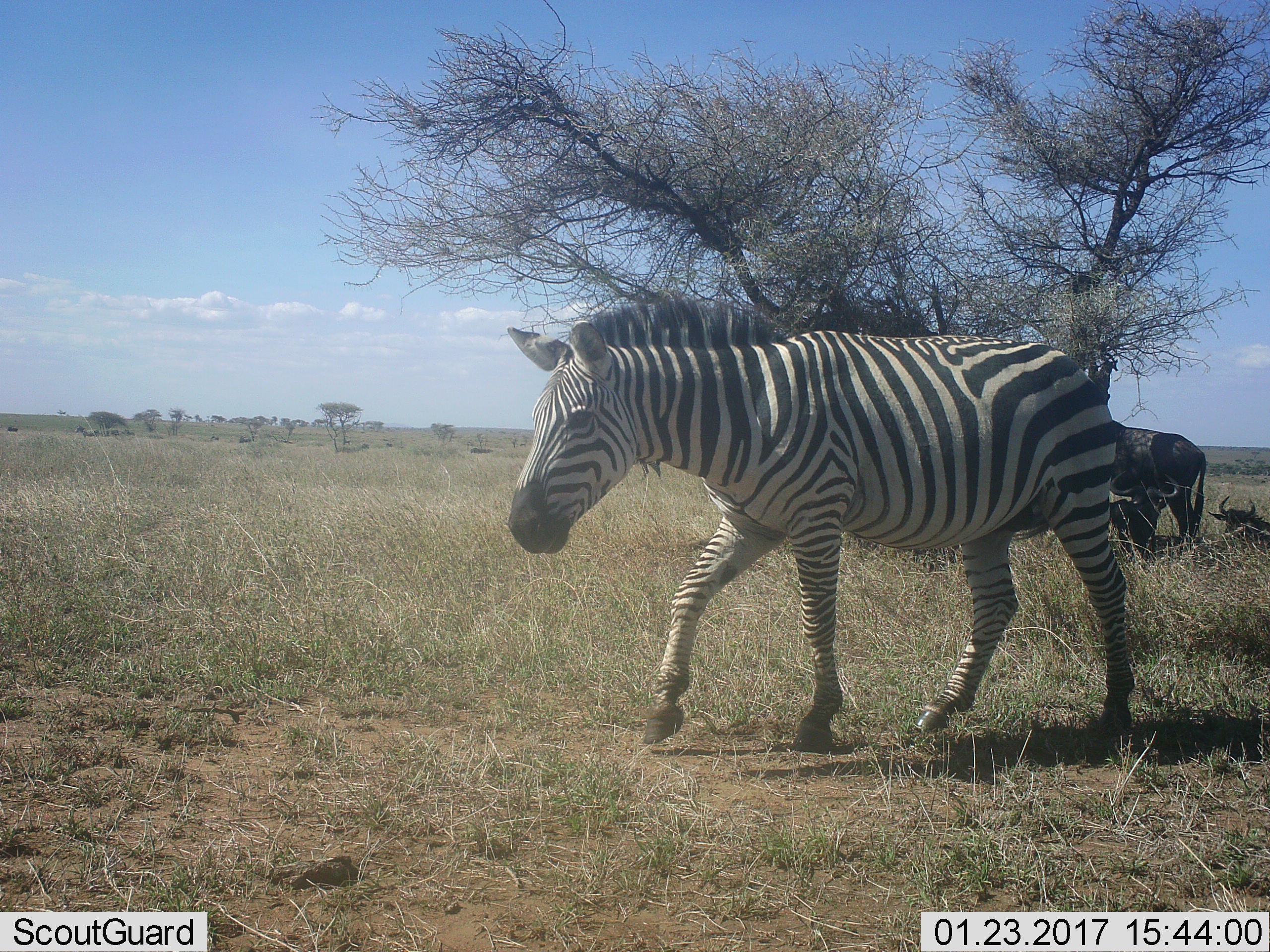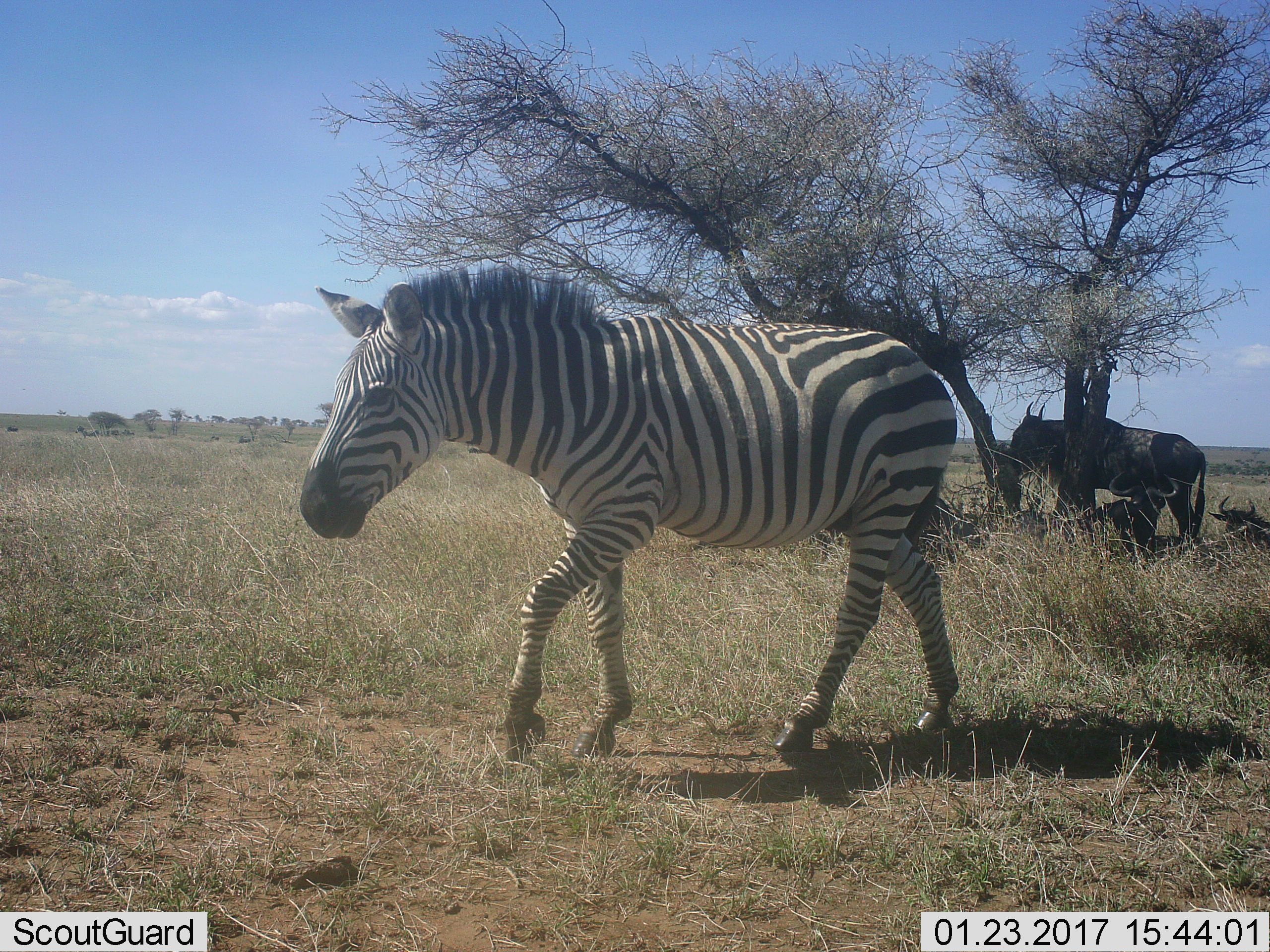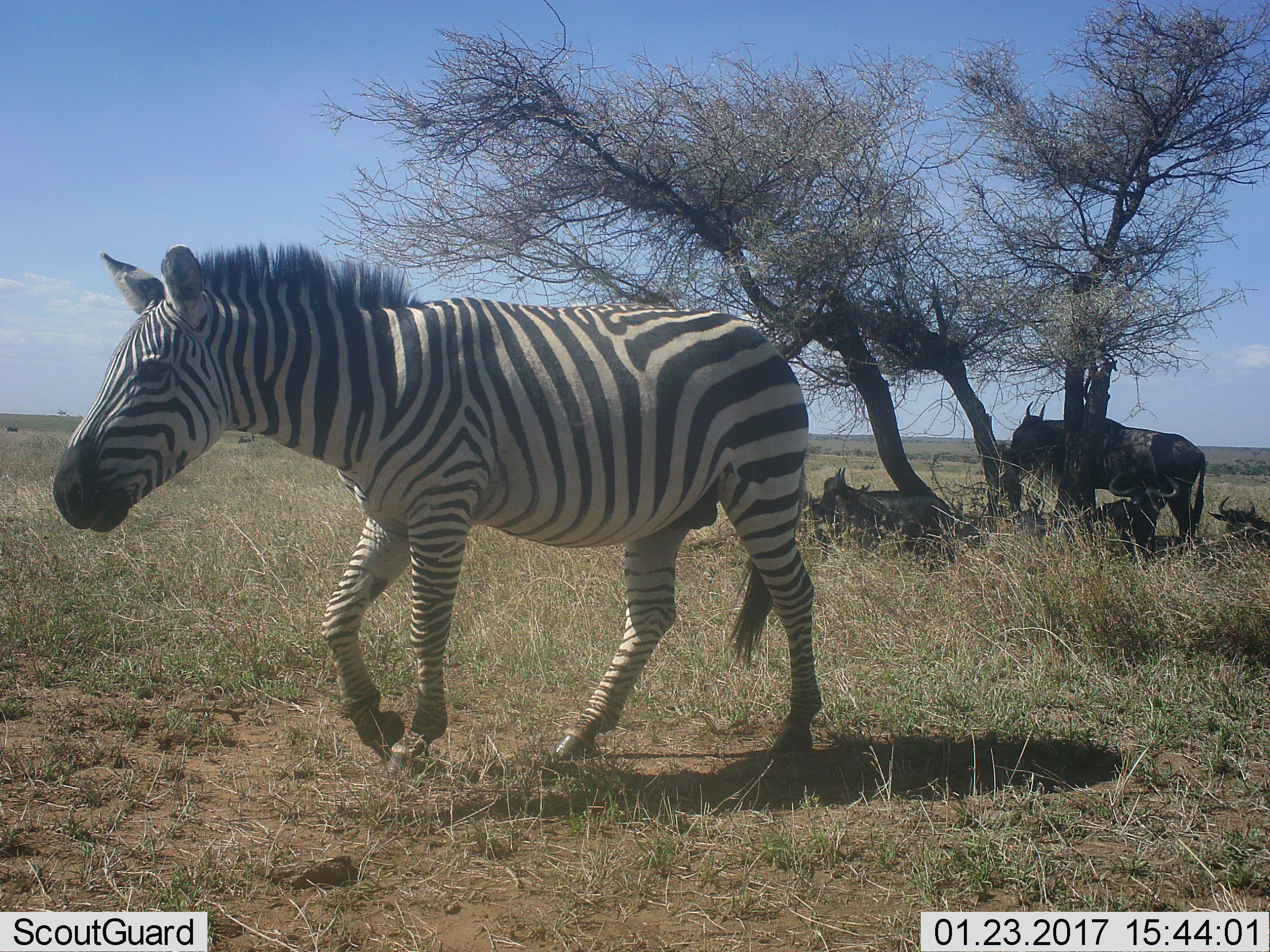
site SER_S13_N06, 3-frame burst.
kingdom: Animalia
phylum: Chordata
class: Mammalia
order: Artiodactyla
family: Bovidae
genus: Connochaetes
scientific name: Connochaetes taurinus taurinus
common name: blue wildebeest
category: wildebeestblue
Wildebeestblue (blue wildebeest) (Connochaetes taurinus taurinus), count 3. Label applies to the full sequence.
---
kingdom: Animalia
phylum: Chordata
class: Mammalia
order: Perissodactyla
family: Equidae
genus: Equus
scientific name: Equus quagga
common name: plains zebra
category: zebraplains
Zebraplains (plains zebra) (Equus quagga), count 1. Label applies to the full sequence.